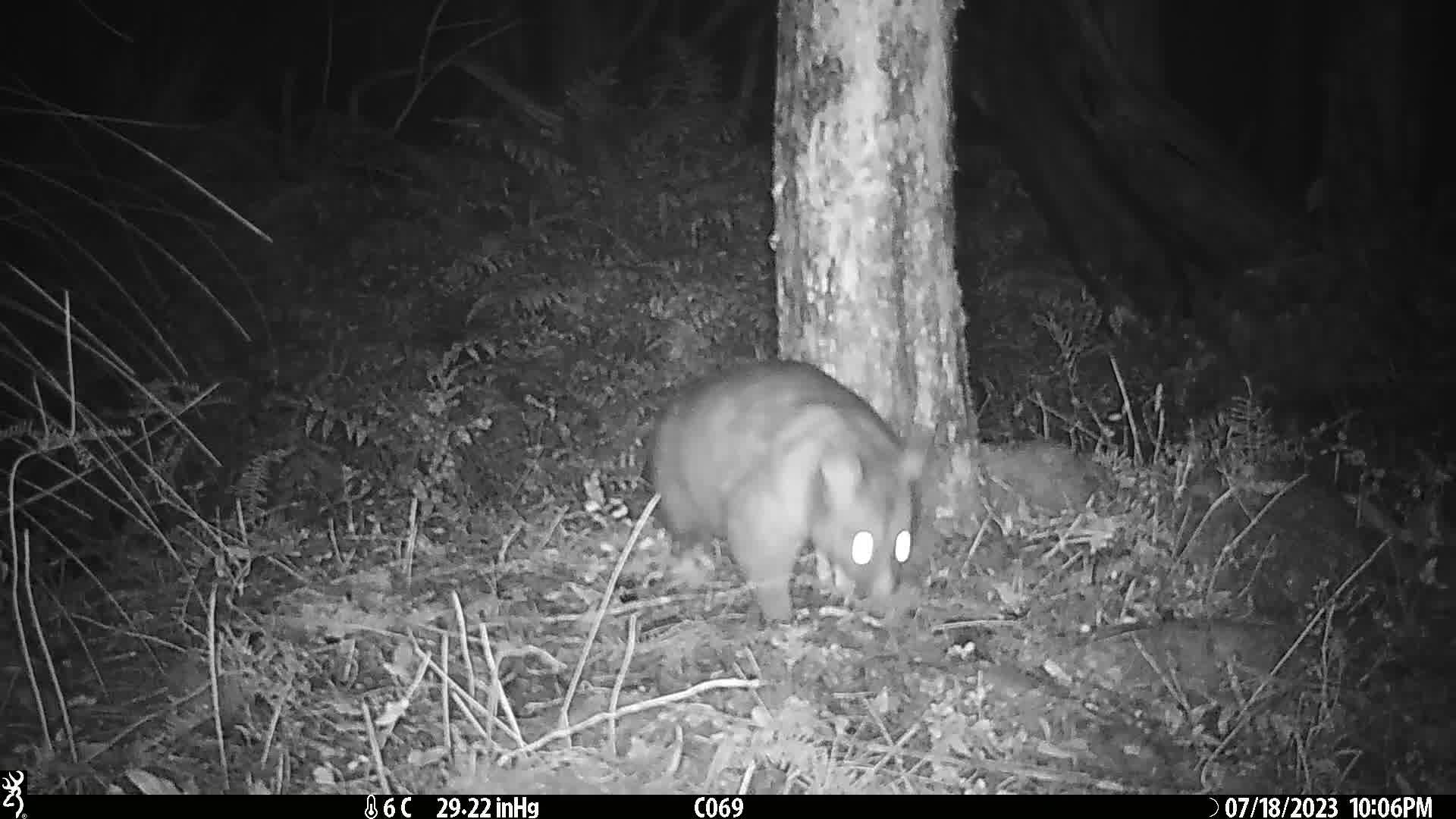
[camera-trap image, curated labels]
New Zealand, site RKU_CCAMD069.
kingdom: Animalia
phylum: Chordata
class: Mammalia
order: Diprotodontia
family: Phalangeridae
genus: Trichosurus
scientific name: Trichosurus vulpecula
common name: common brushtail possum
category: possum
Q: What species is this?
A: Possum (common brushtail possum) (Trichosurus vulpecula).